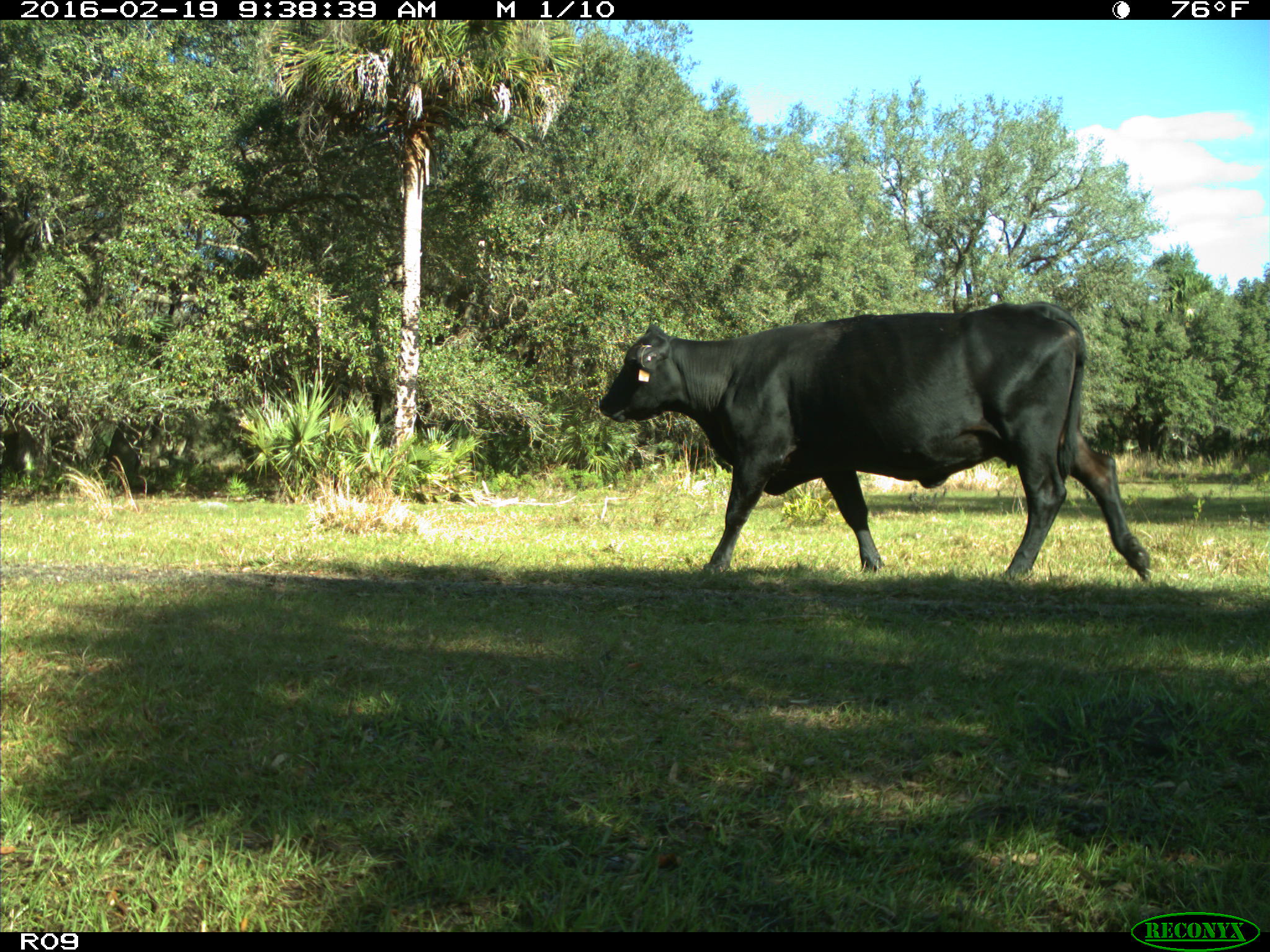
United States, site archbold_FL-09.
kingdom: Animalia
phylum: Chordata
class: Mammalia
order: Artiodactyla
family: Bovidae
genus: Bos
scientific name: Bos taurus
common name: domestic cow